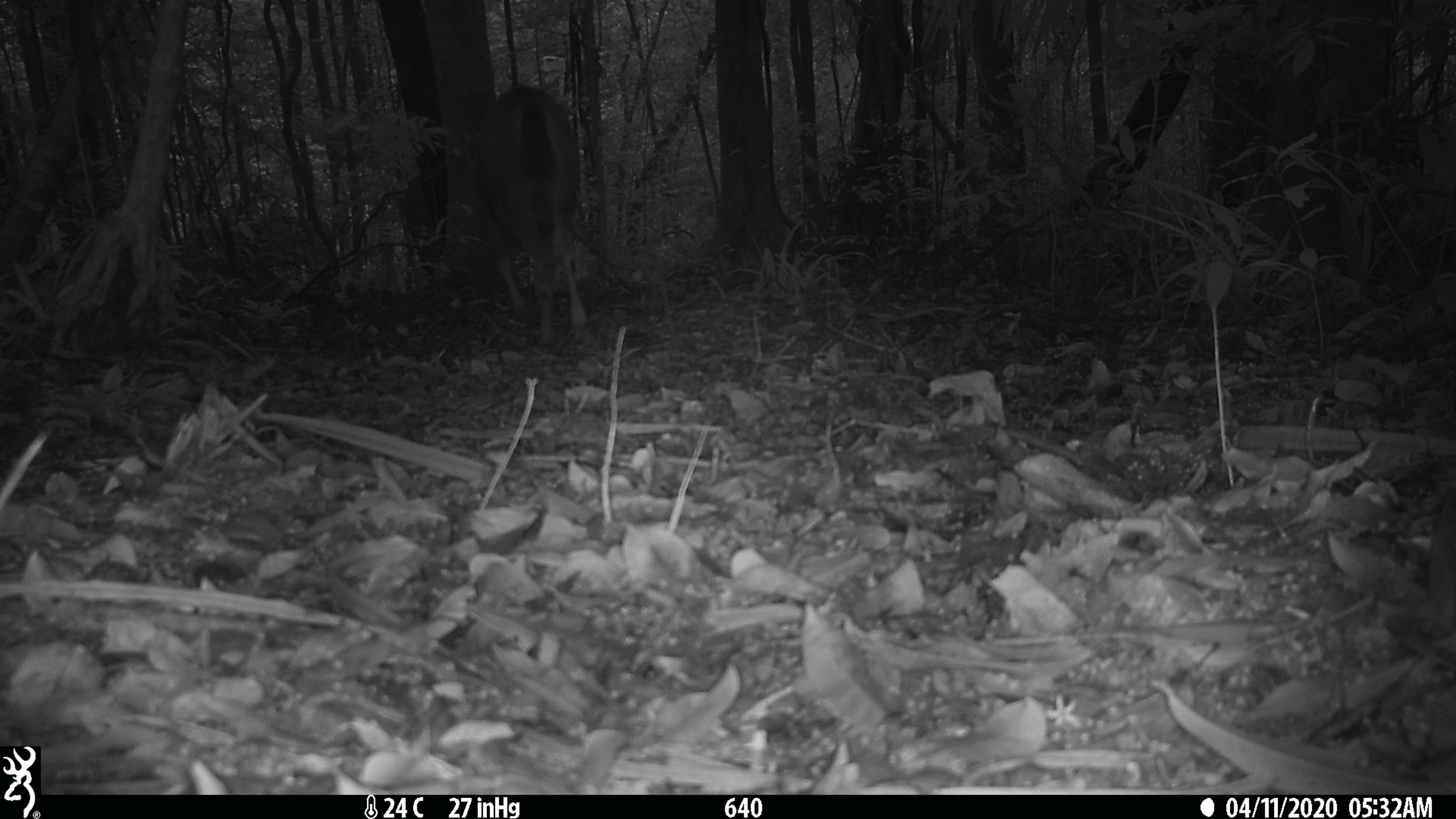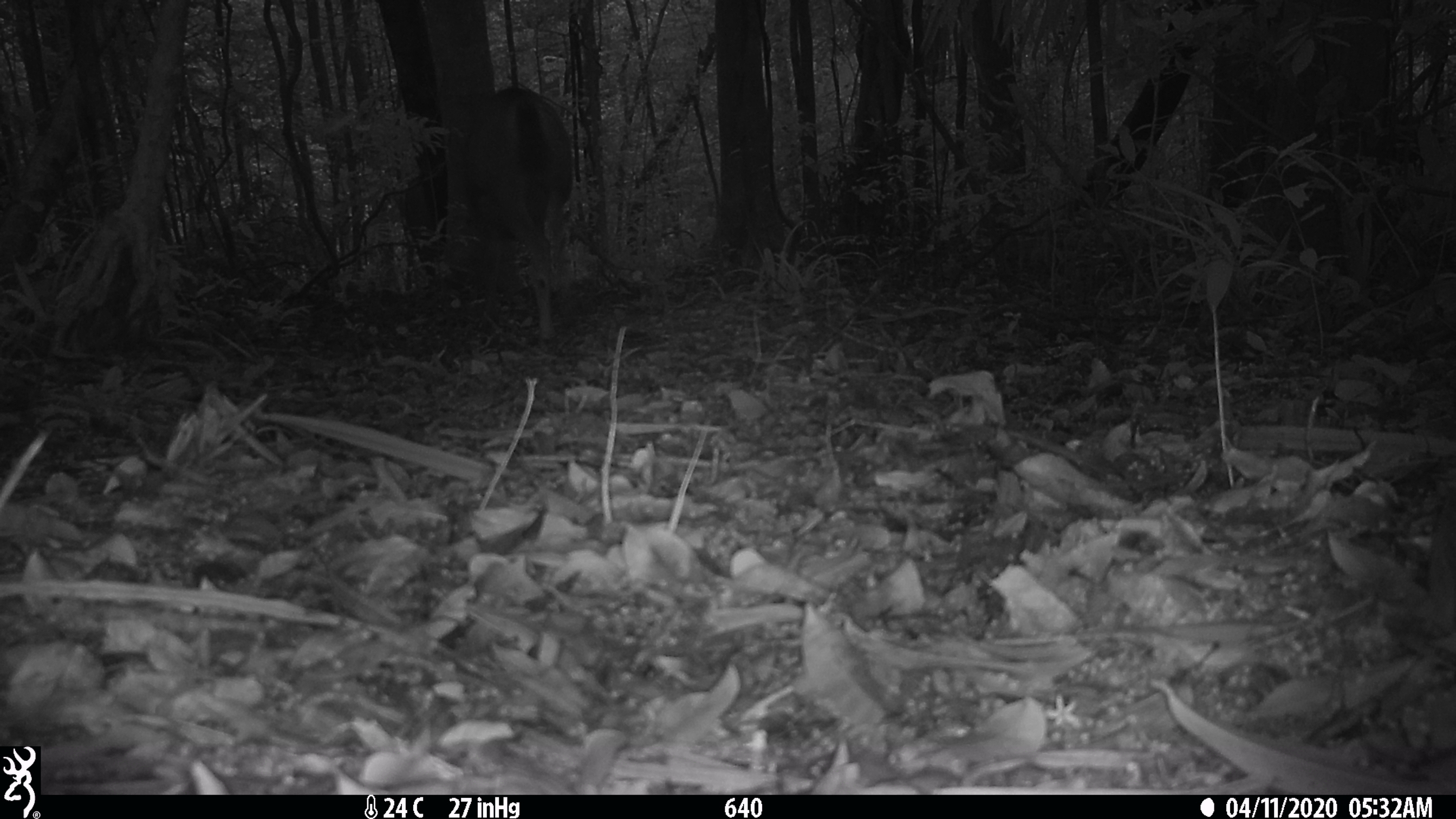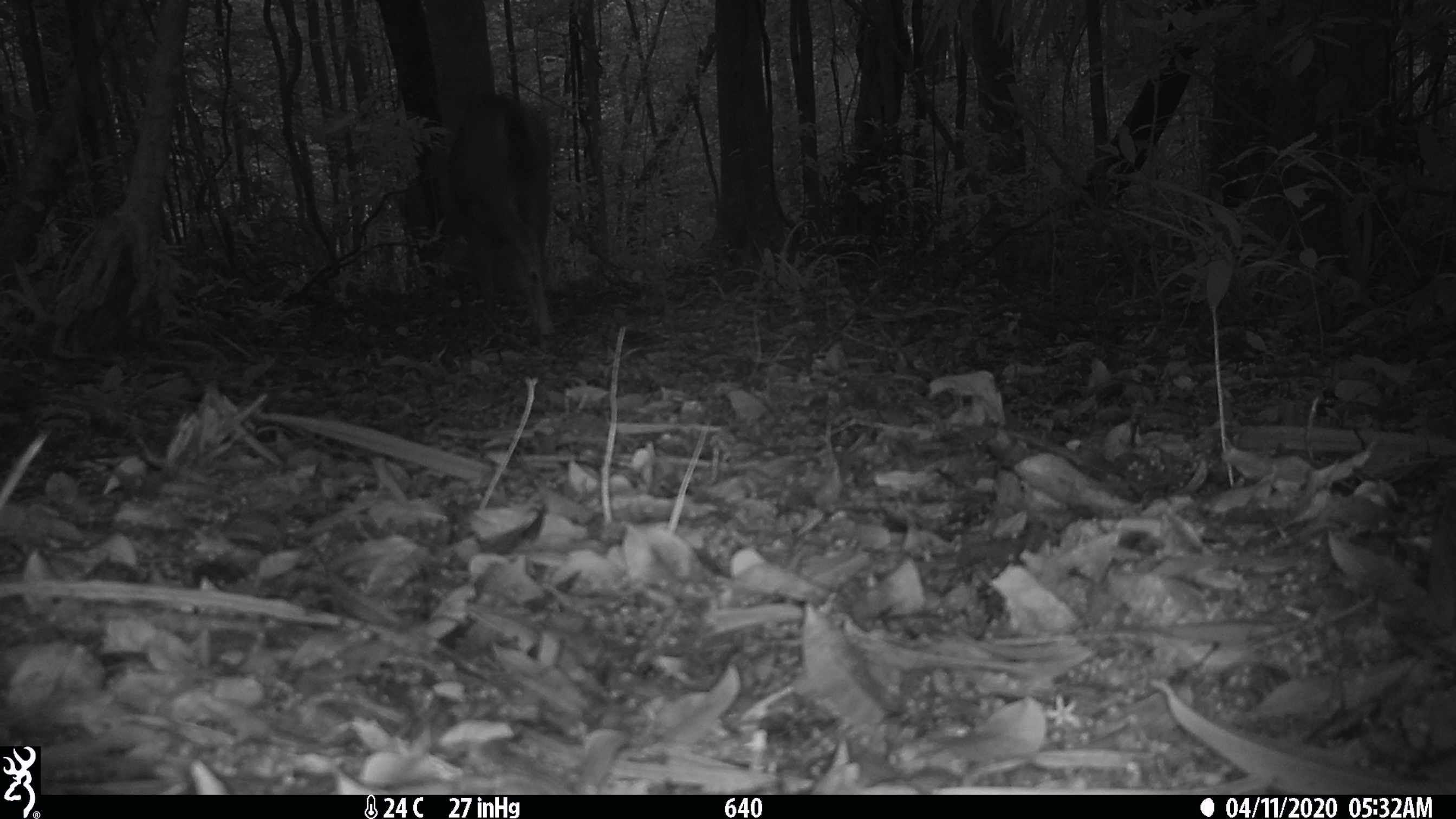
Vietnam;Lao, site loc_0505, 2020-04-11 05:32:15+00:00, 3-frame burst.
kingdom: Animalia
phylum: Chordata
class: Mammalia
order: Artiodactyla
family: Cervidae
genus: Rusa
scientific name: Rusa unicolor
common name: sambar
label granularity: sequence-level